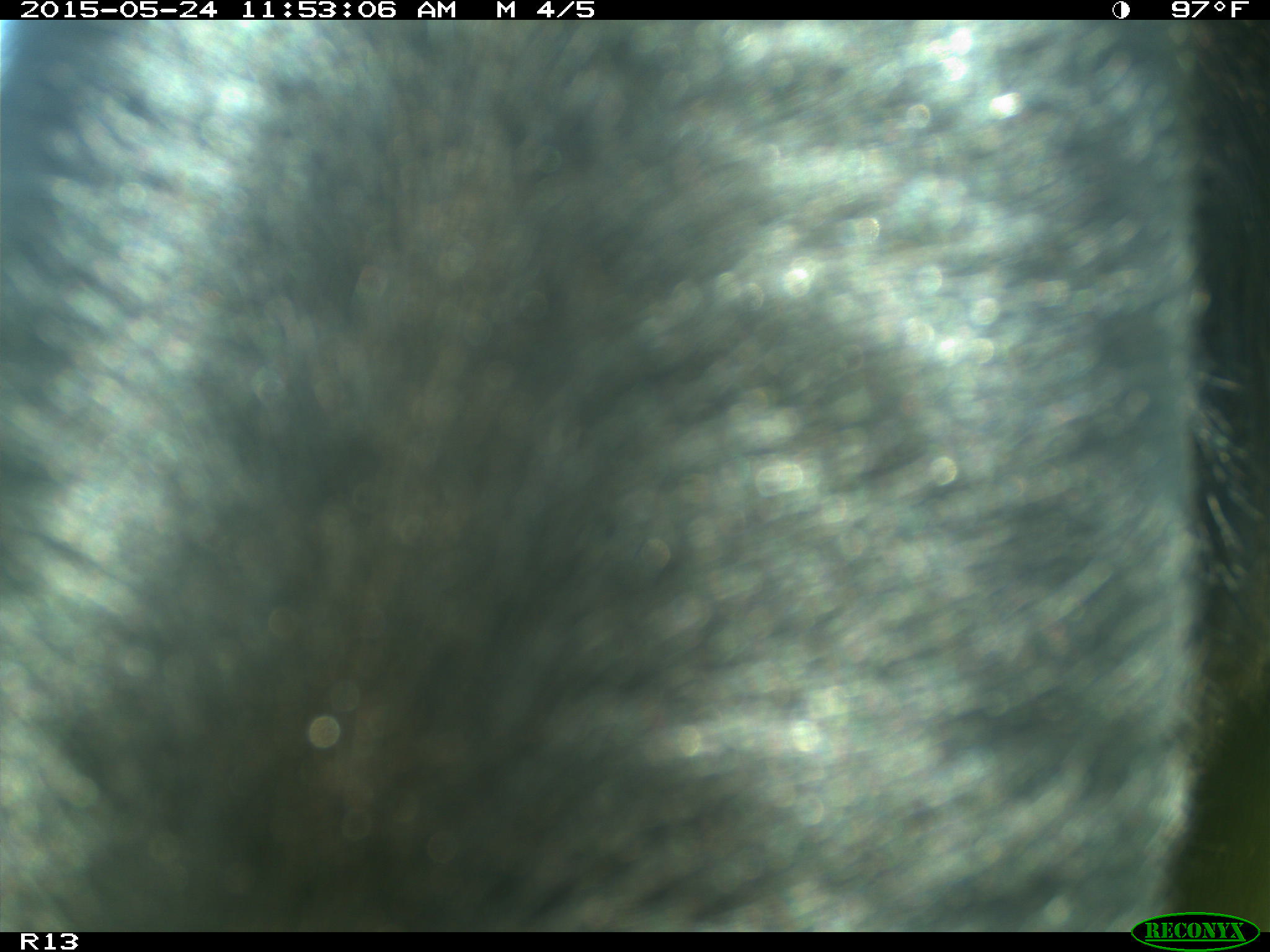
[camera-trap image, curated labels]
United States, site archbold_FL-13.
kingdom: Animalia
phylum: Chordata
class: Mammalia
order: Artiodactyla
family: Bovidae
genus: Bos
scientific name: Bos taurus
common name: domestic cow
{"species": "Bos taurus (domestic cow)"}